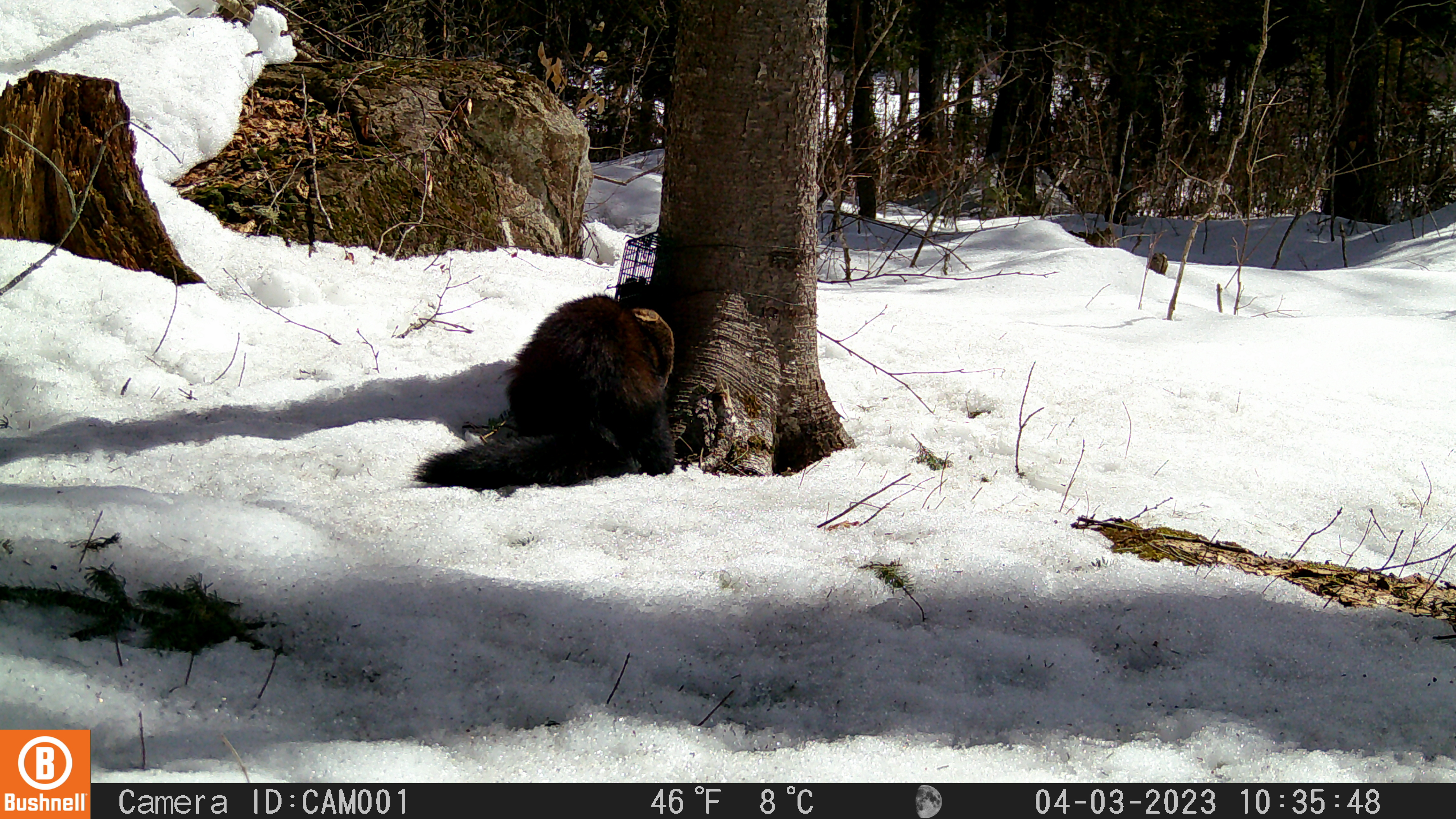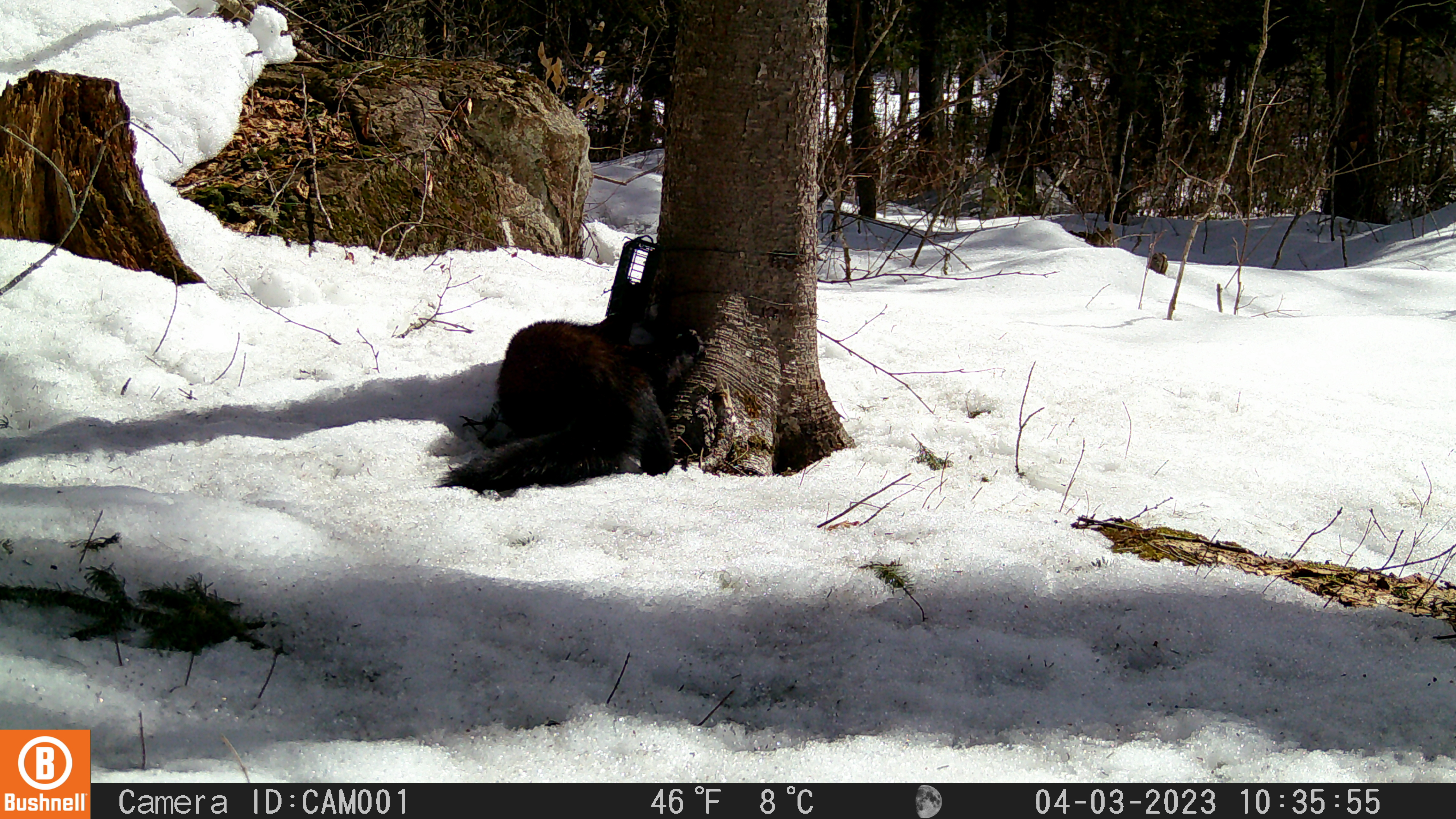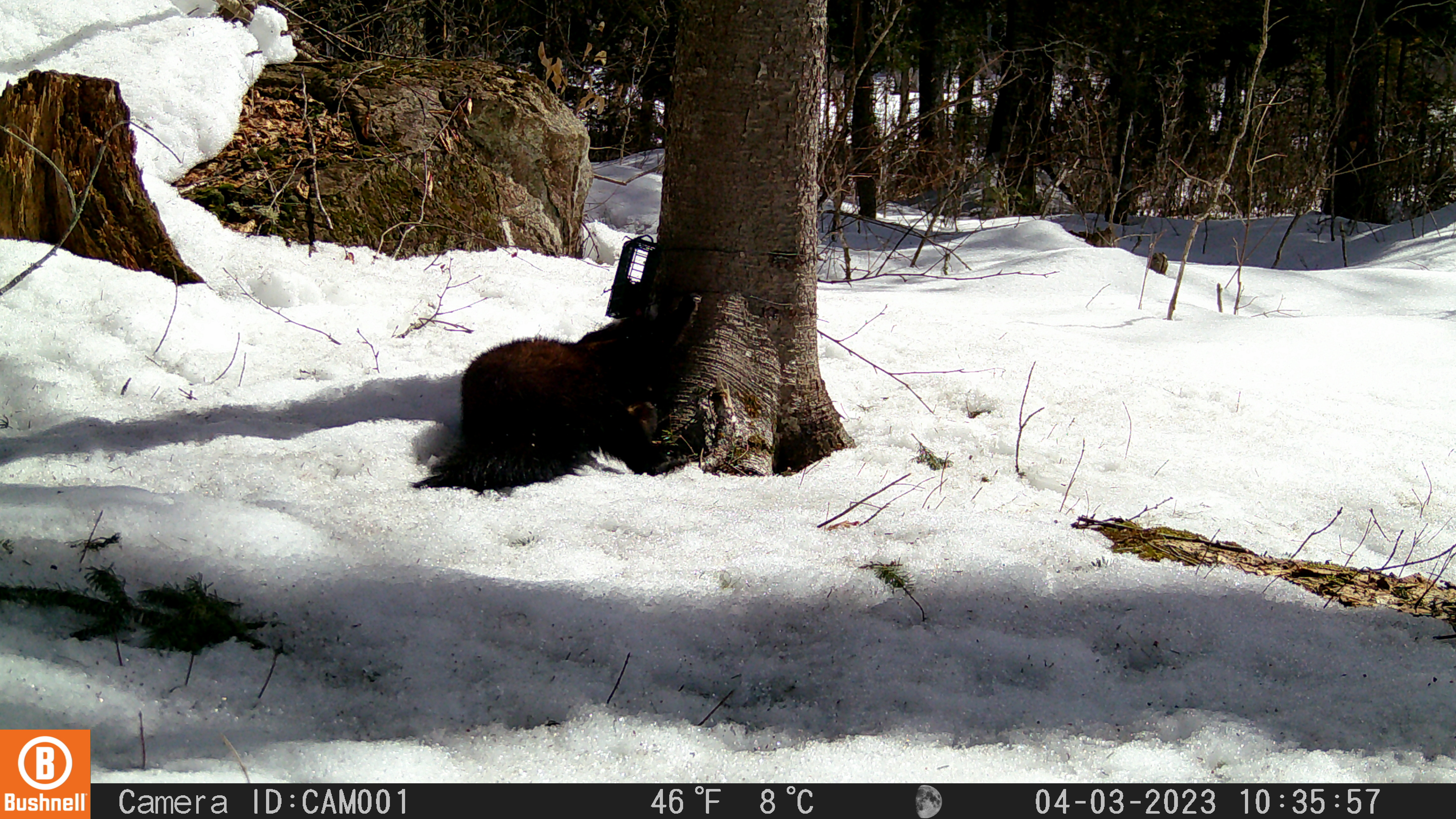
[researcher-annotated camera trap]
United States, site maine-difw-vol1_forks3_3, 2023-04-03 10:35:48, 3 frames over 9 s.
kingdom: Animalia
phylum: Chordata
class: Mammalia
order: Carnivora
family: Mustelidae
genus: Pekania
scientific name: Pekania pennanti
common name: fisher